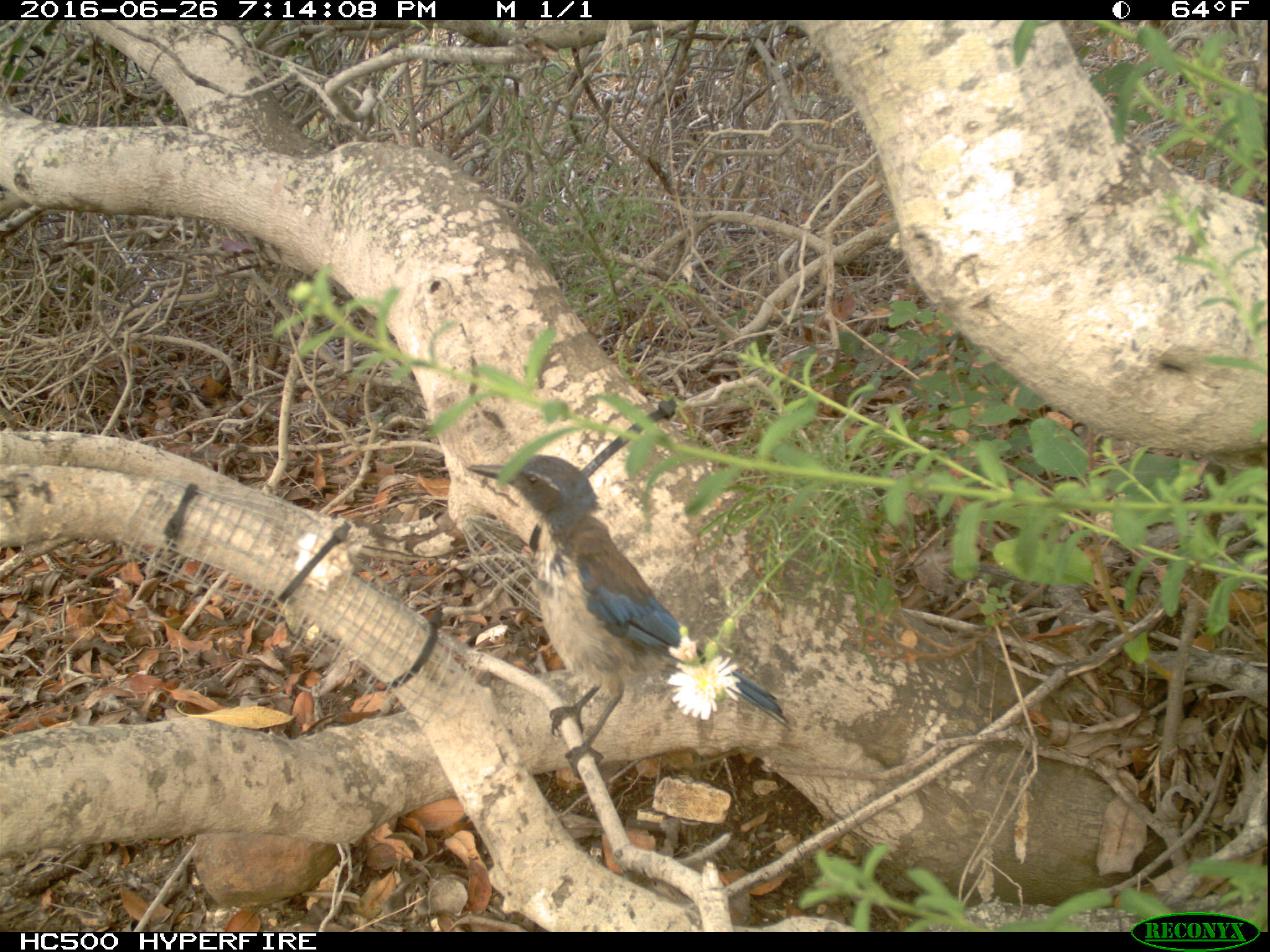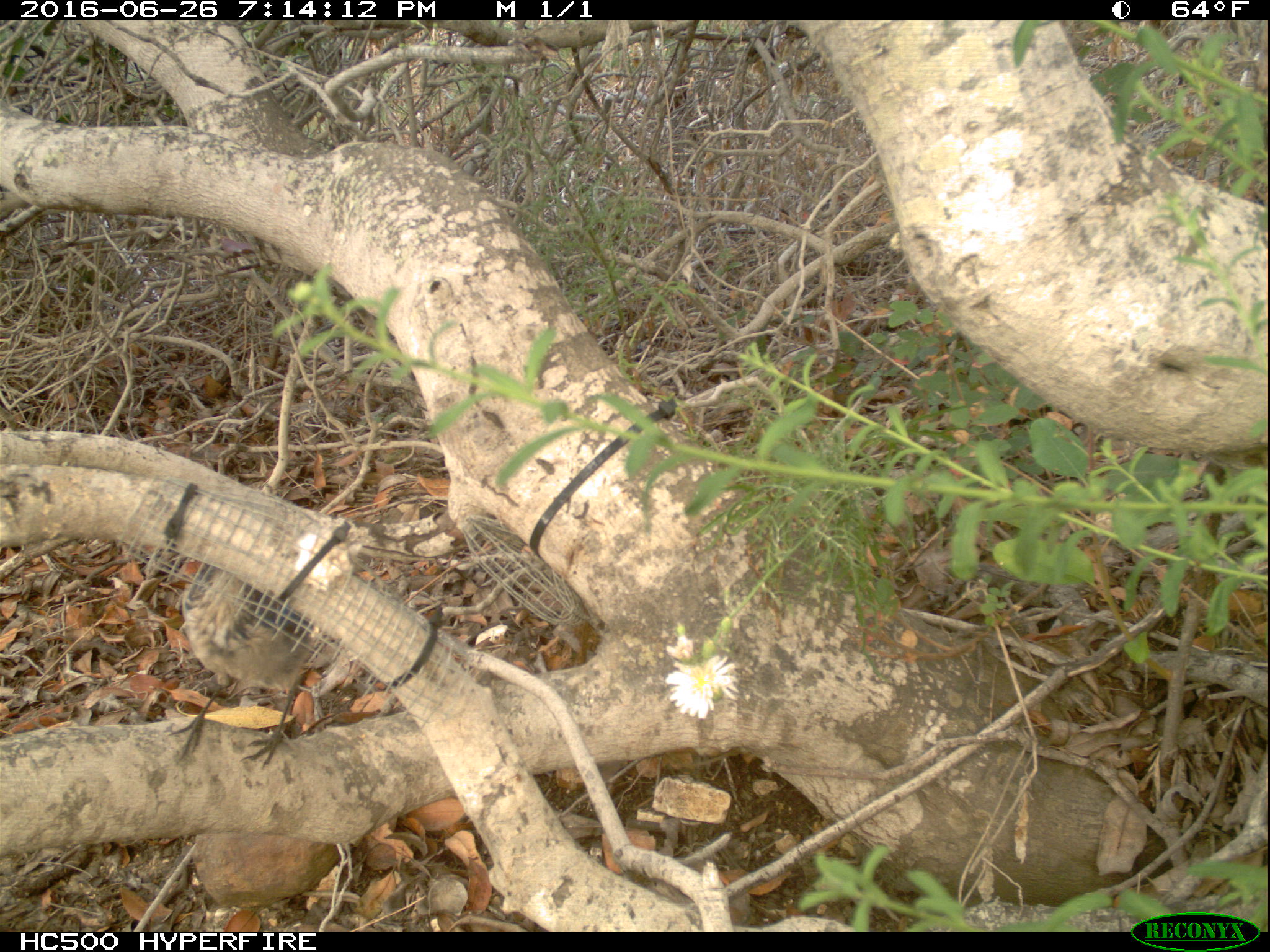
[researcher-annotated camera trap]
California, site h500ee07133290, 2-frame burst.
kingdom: Animalia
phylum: Chordata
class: Aves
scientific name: Aves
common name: bird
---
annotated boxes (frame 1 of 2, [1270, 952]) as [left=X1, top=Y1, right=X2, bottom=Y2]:
bird: [left=466, top=454, right=789, bottom=779]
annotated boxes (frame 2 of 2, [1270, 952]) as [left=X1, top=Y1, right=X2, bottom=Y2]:
bird: [left=166, top=566, right=318, bottom=767]